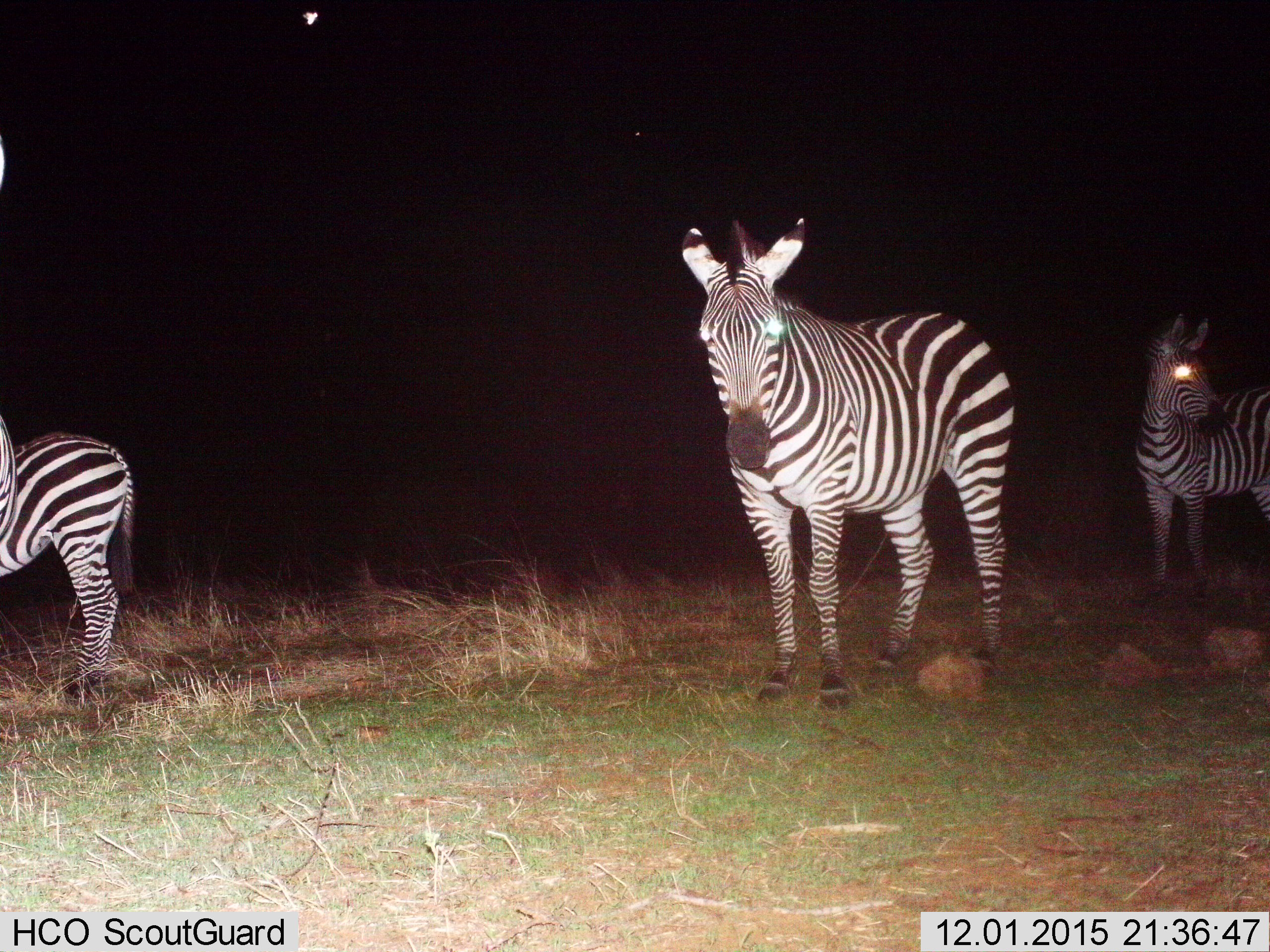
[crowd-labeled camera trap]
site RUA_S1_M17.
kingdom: Animalia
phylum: Chordata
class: Mammalia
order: Perissodactyla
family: Equidae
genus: Equus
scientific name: Equus quagga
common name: plains zebra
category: zebraplains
Zebraplains (plains zebra) (Equus quagga), count 3. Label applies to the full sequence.